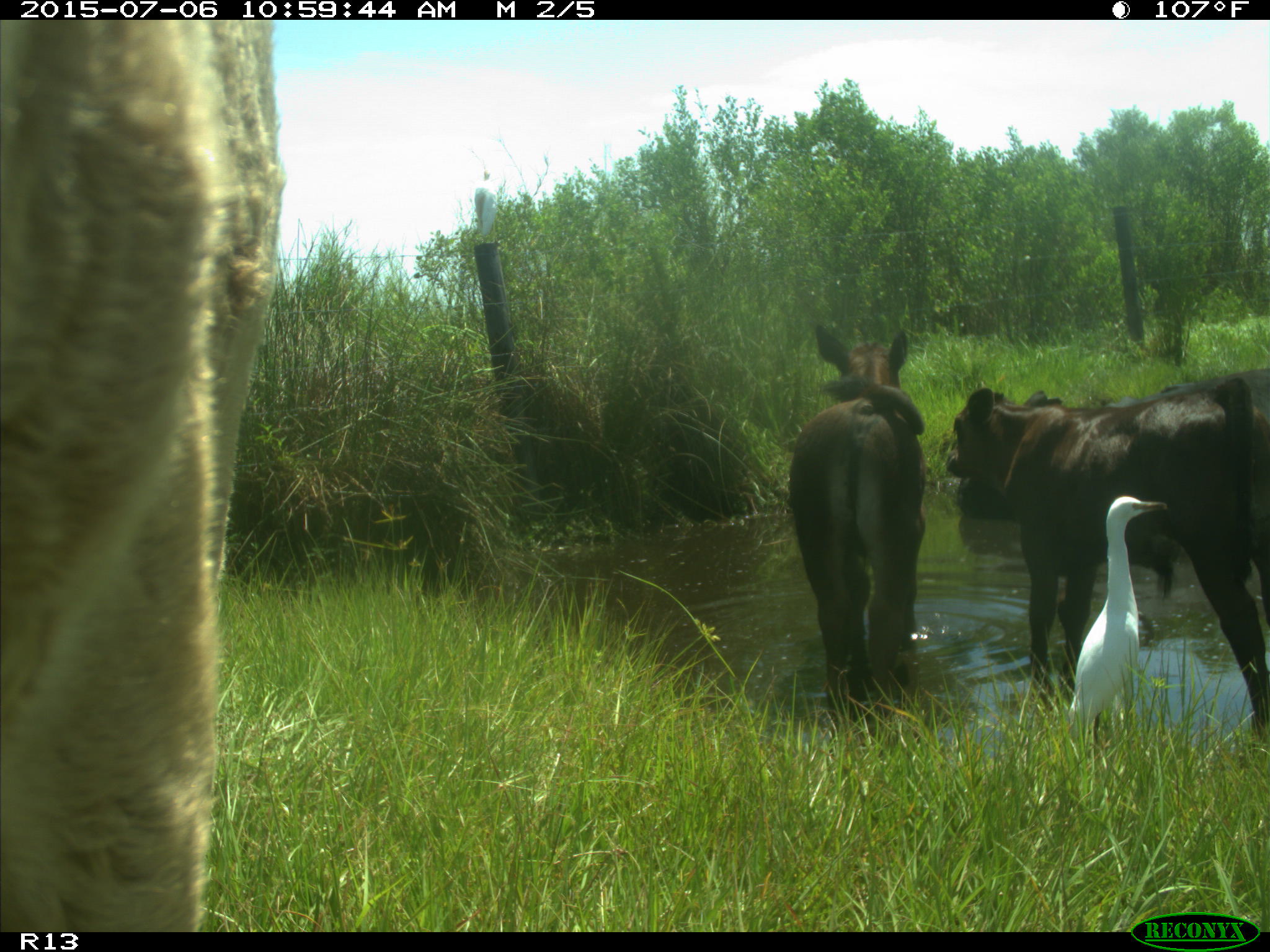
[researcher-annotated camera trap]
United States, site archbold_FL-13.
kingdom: Animalia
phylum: Chordata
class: Mammalia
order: Artiodactyla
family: Bovidae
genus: Bos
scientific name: Bos taurus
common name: domestic cow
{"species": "Bos taurus (domestic cow)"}